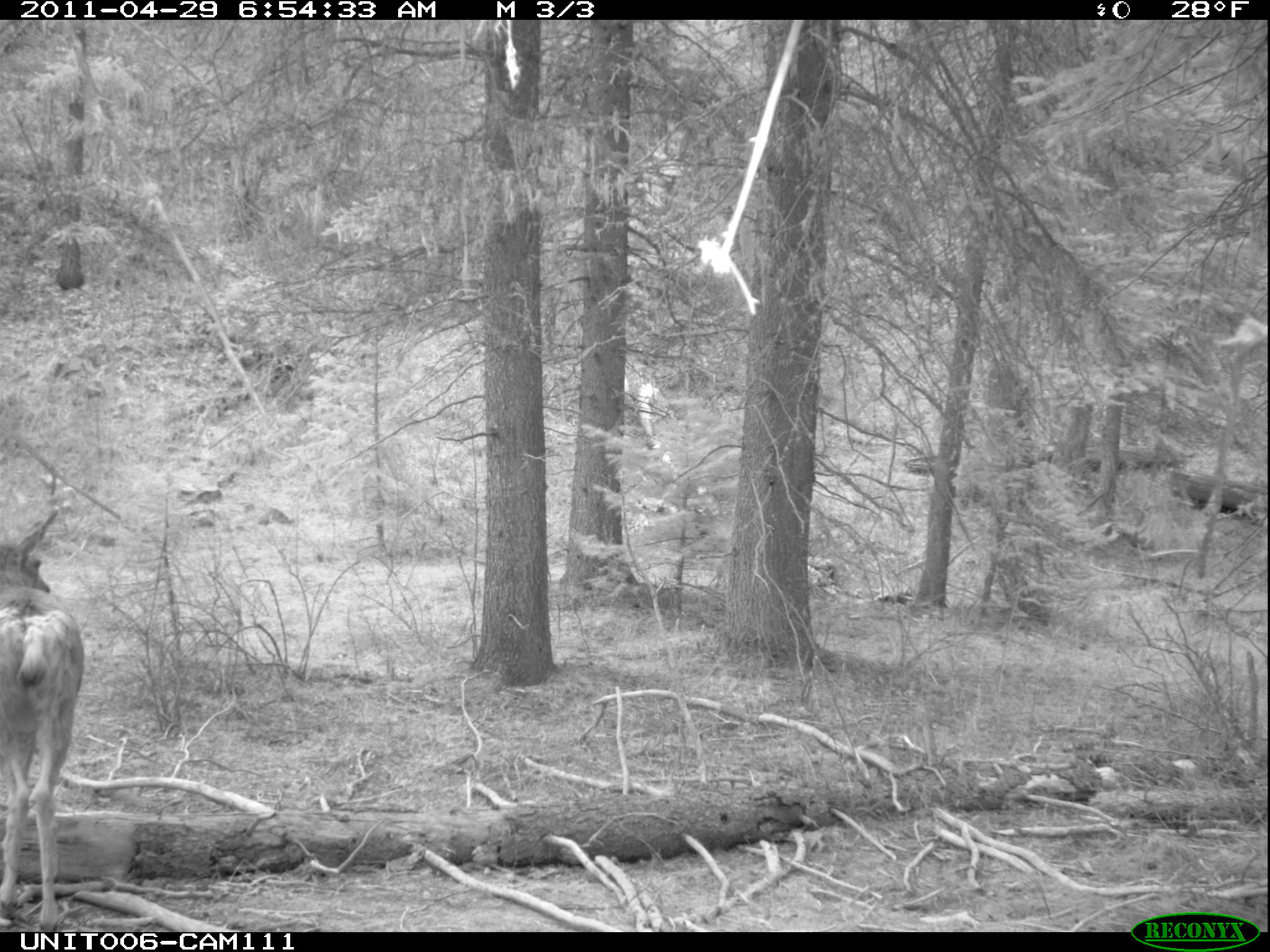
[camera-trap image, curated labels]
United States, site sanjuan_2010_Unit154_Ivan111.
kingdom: Animalia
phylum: Chordata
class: Mammalia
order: Artiodactyla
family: Cervidae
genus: Odocoileus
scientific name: Odocoileus hemionus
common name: mule deer